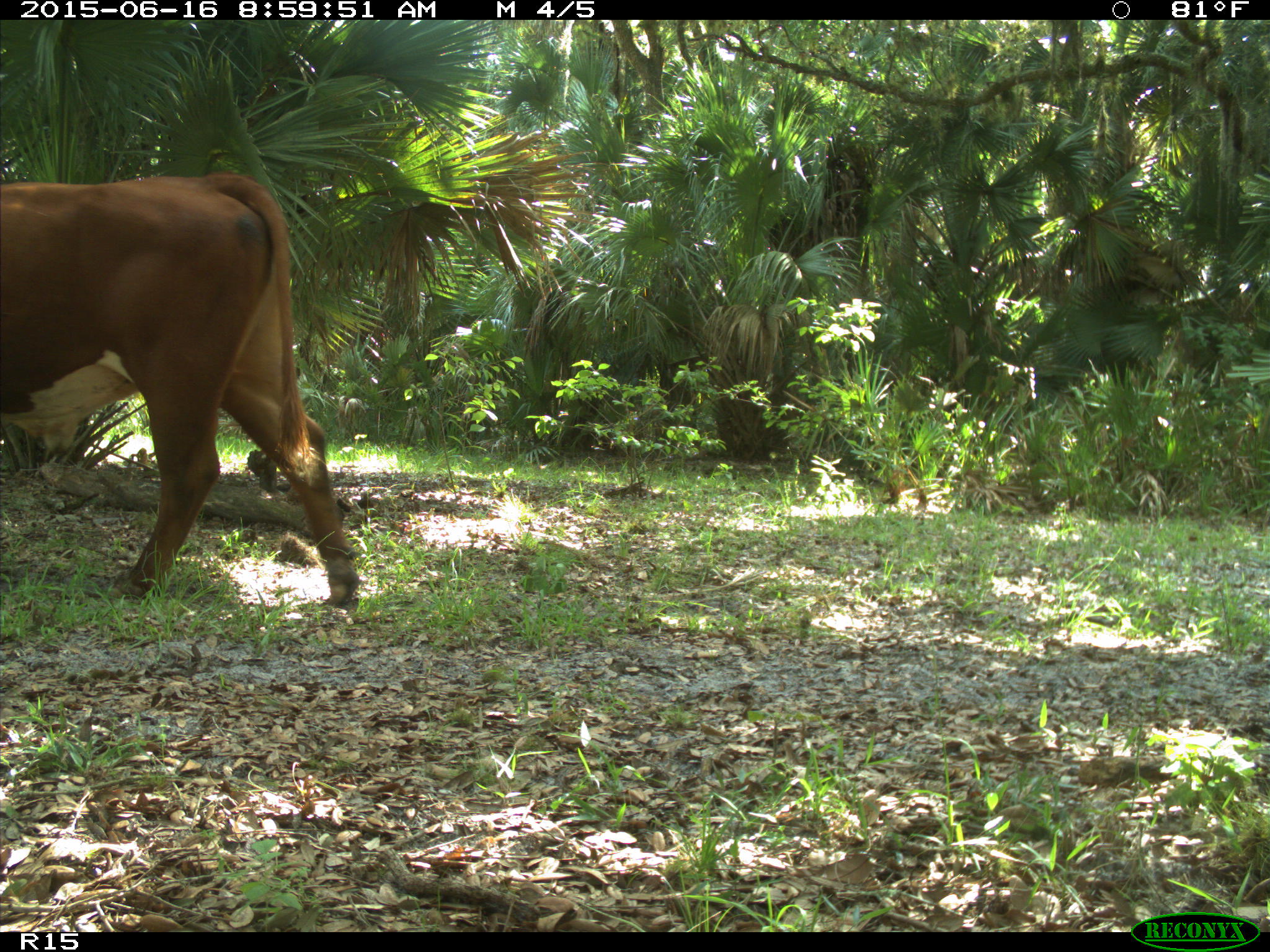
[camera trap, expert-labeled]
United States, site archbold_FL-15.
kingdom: Animalia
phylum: Chordata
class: Mammalia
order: Artiodactyla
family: Bovidae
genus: Bos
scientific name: Bos taurus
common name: domestic cow